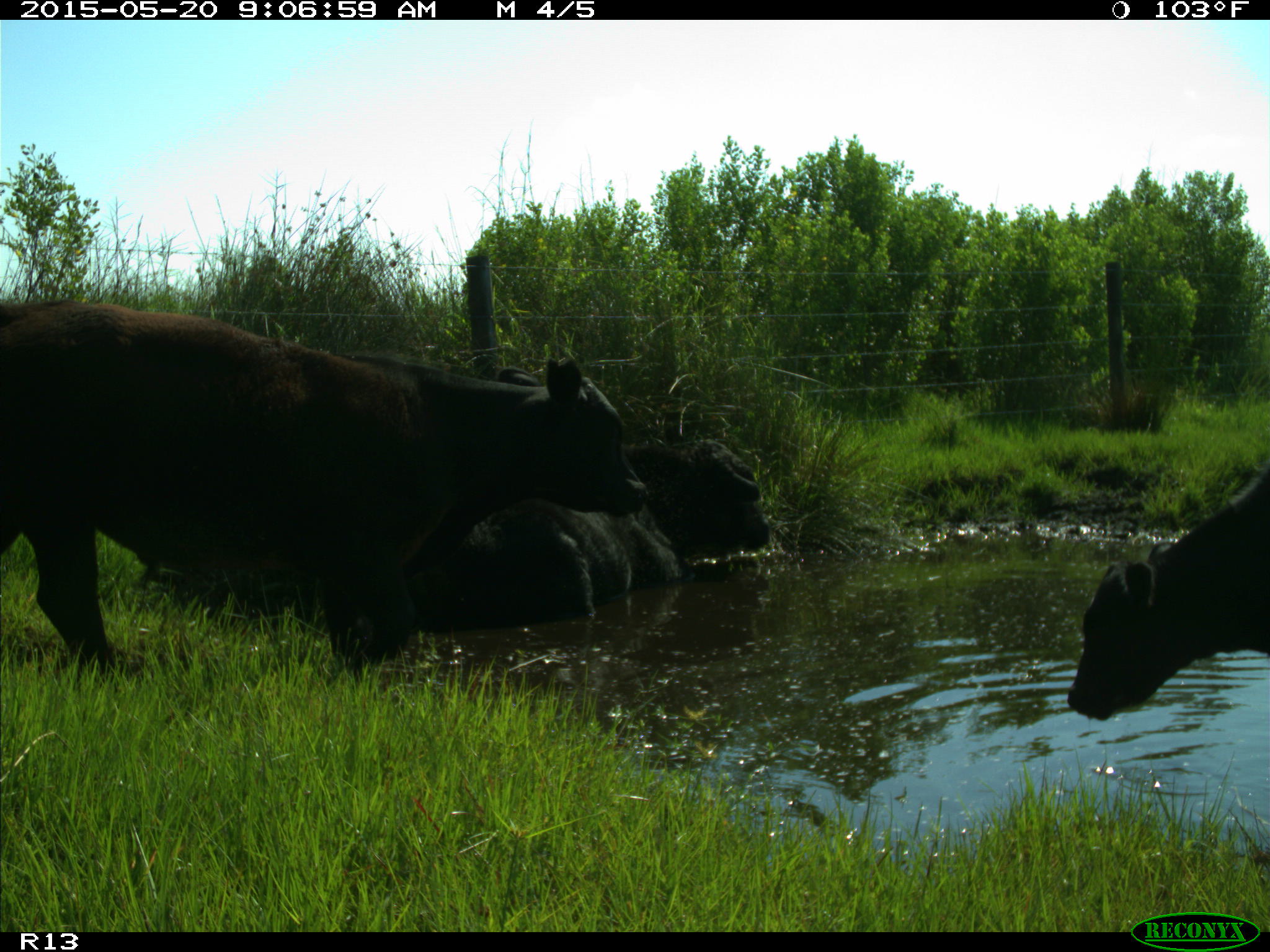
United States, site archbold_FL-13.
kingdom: Animalia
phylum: Chordata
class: Mammalia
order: Artiodactyla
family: Bovidae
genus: Bos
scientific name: Bos taurus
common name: domestic cow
Bos taurus (domestic cow).